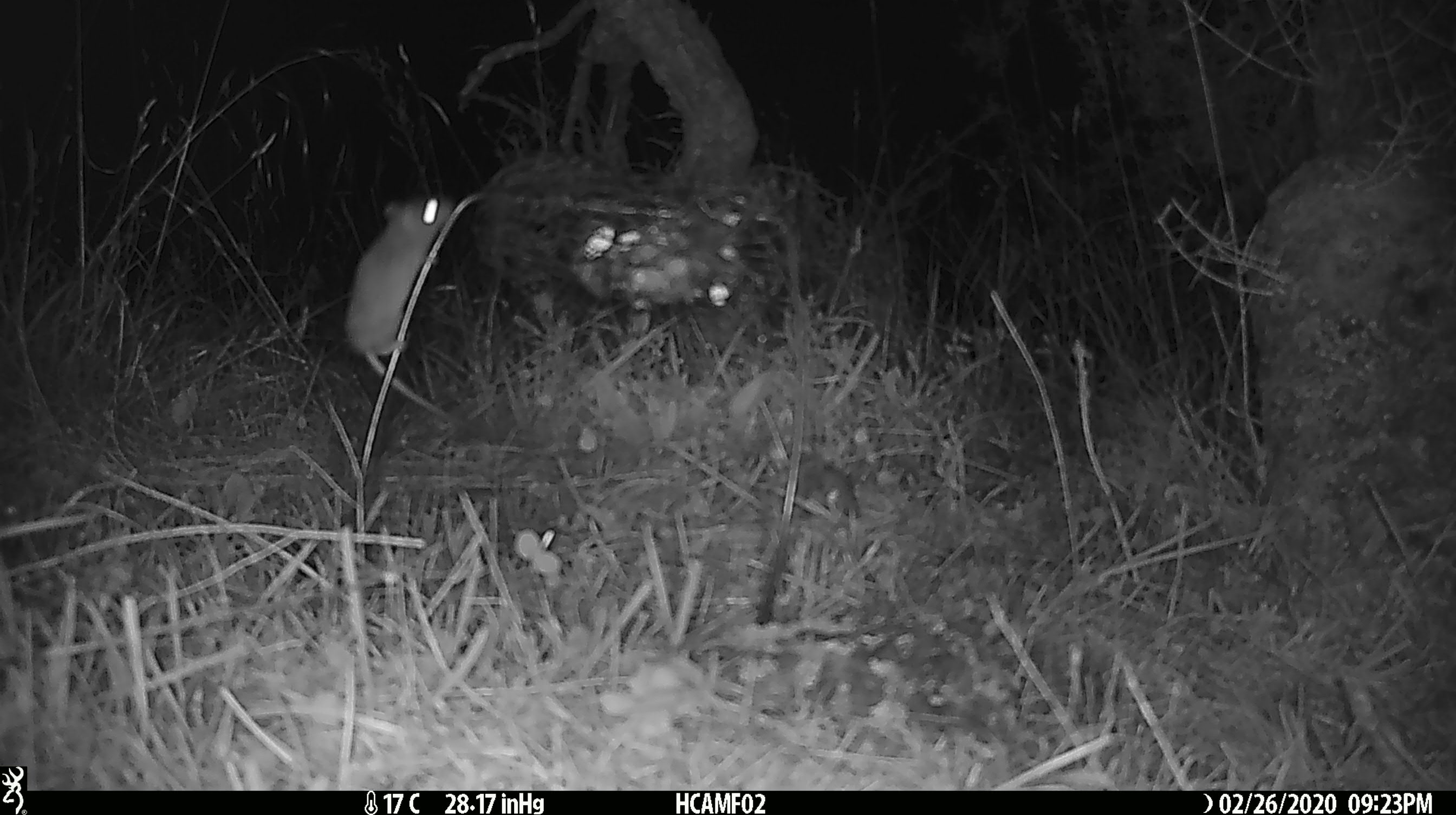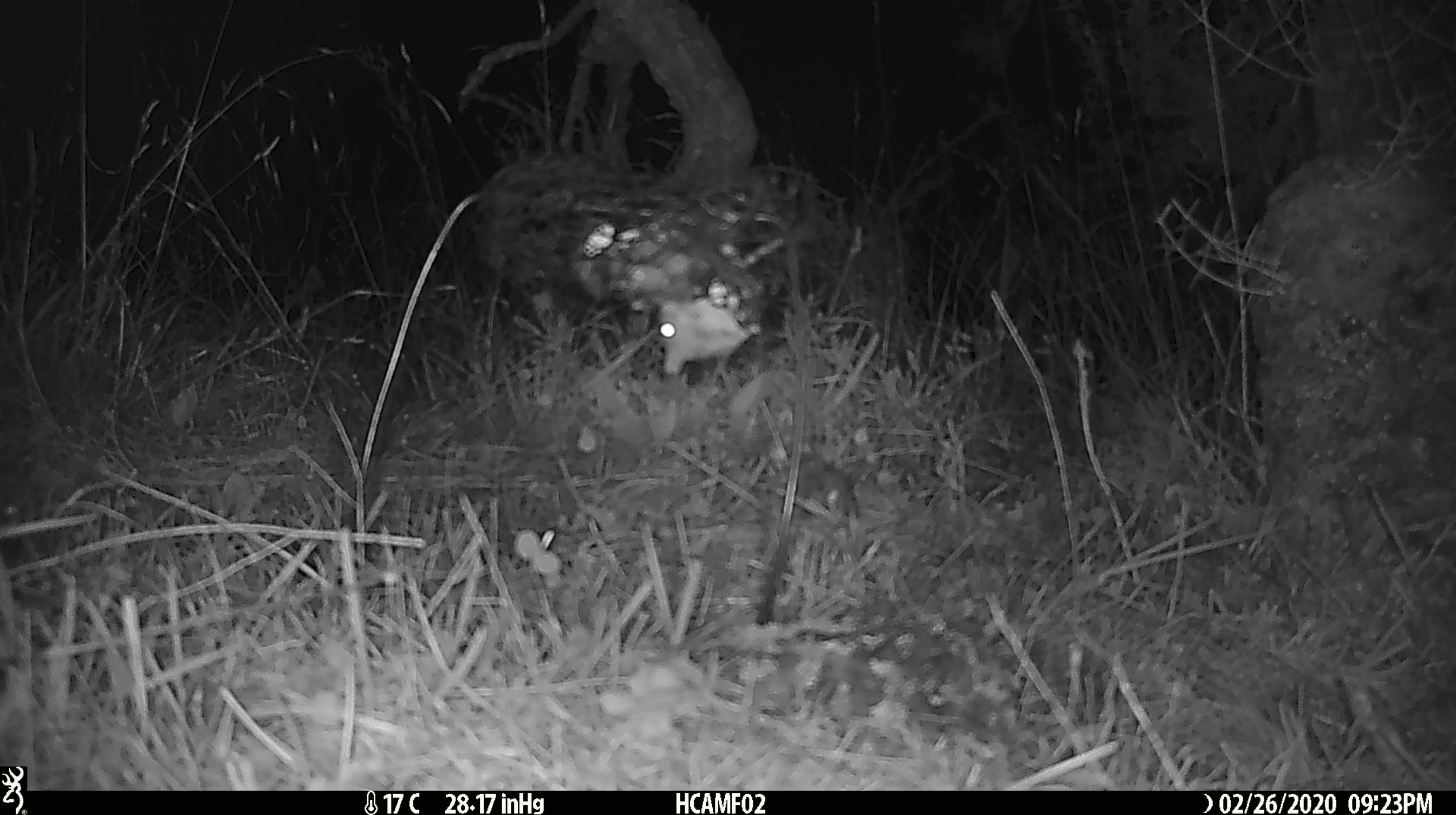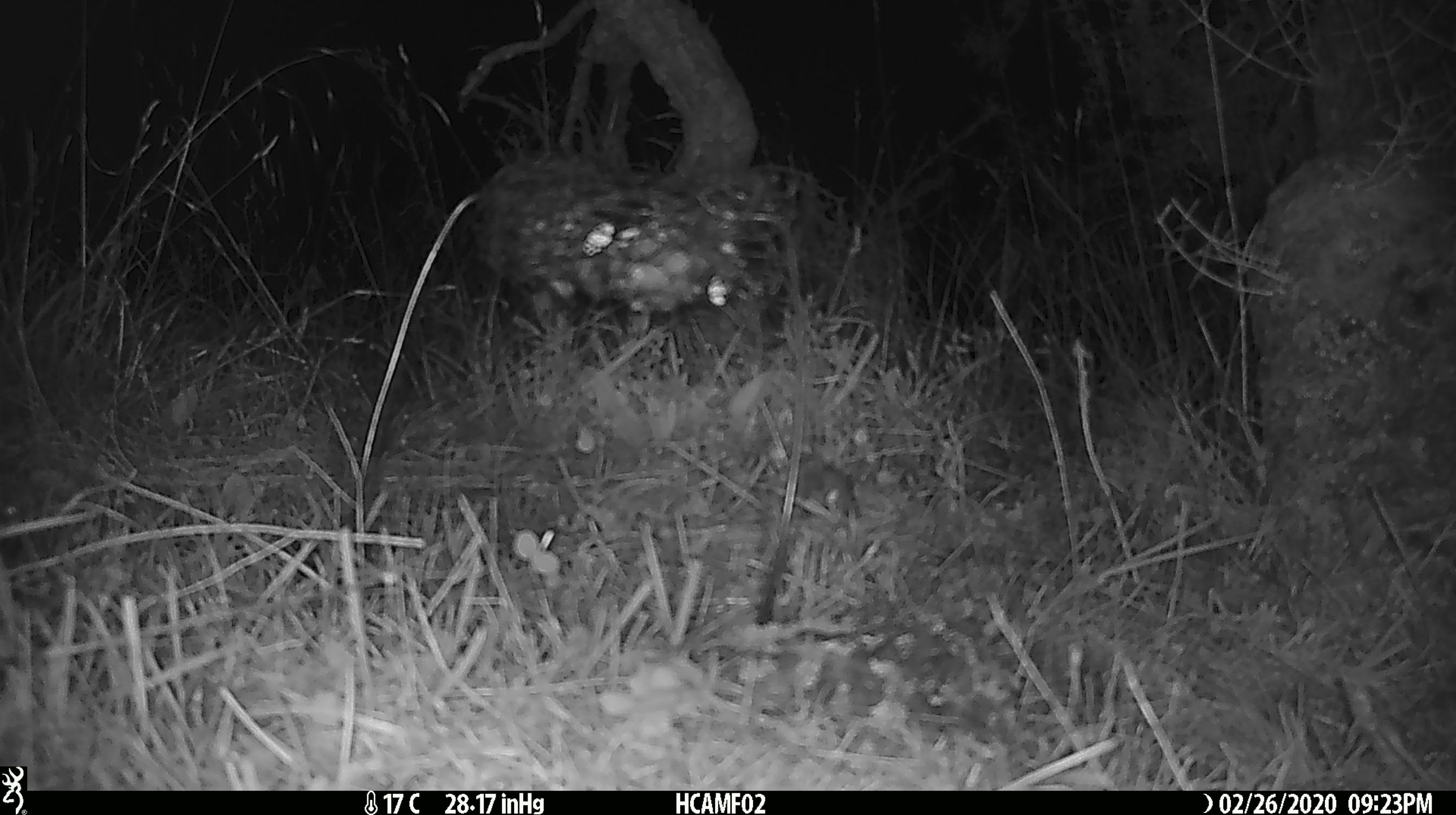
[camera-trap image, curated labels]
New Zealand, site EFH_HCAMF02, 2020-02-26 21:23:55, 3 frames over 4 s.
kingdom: Animalia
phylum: Chordata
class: Mammalia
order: Rodentia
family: Muridae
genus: Mus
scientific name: Mus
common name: mouse